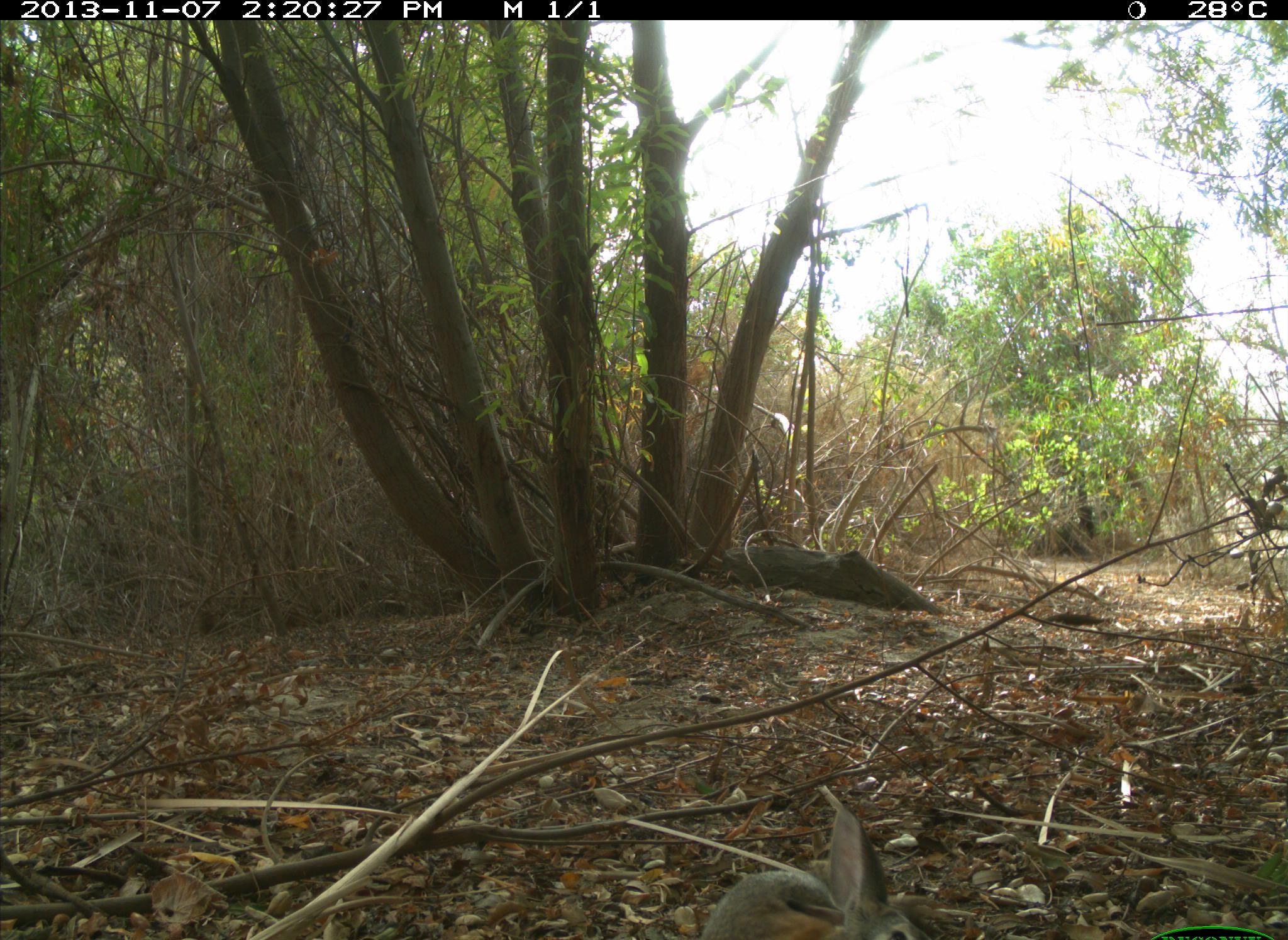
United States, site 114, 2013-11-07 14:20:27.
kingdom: Animalia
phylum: Chordata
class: Mammalia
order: Lagomorpha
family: Leporidae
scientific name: Leporidae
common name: rabbits and hares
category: rabbit